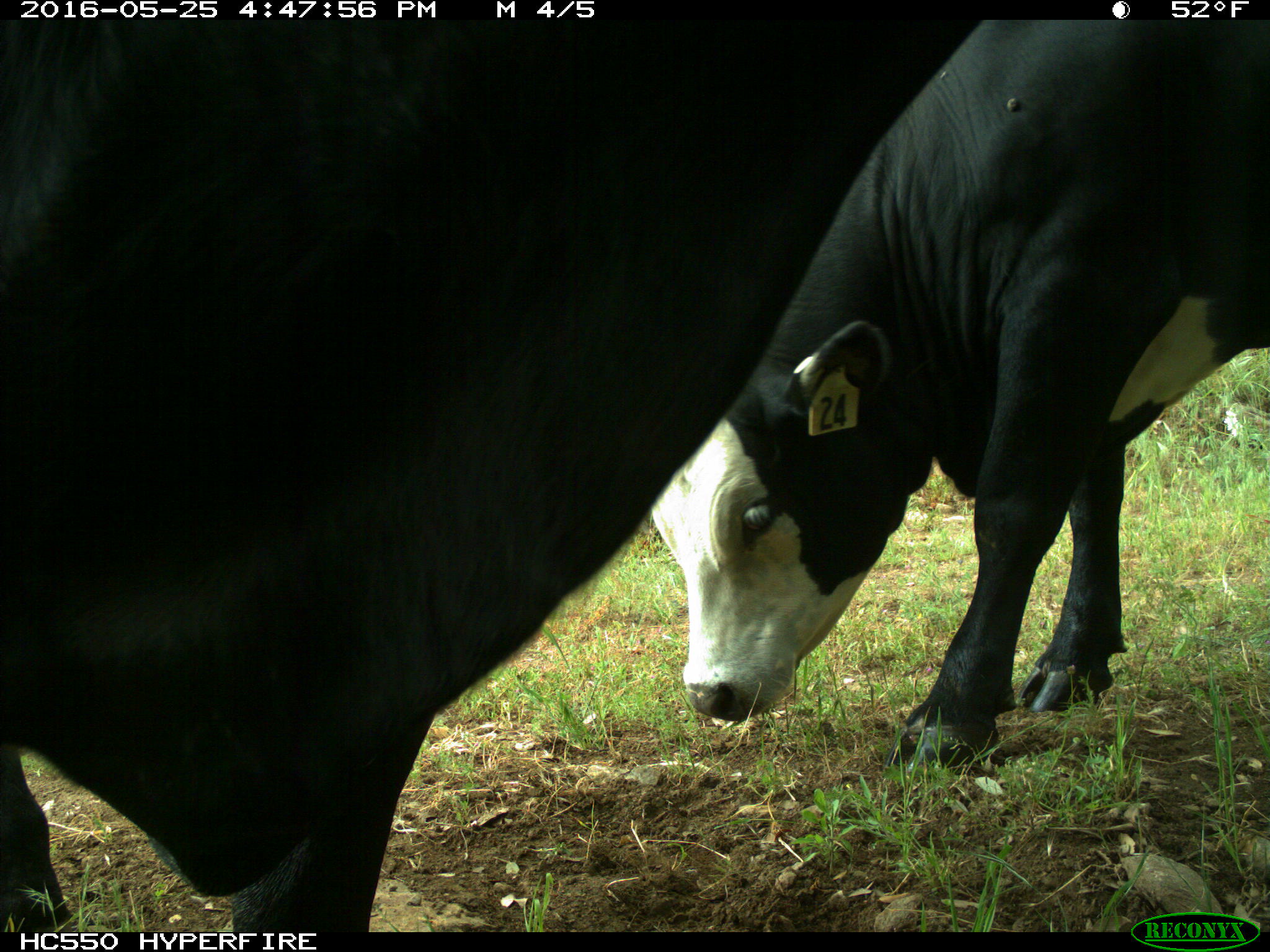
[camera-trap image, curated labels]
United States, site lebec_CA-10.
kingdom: Animalia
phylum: Chordata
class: Mammalia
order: Artiodactyla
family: Bovidae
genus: Bos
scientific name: Bos taurus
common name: domestic cow